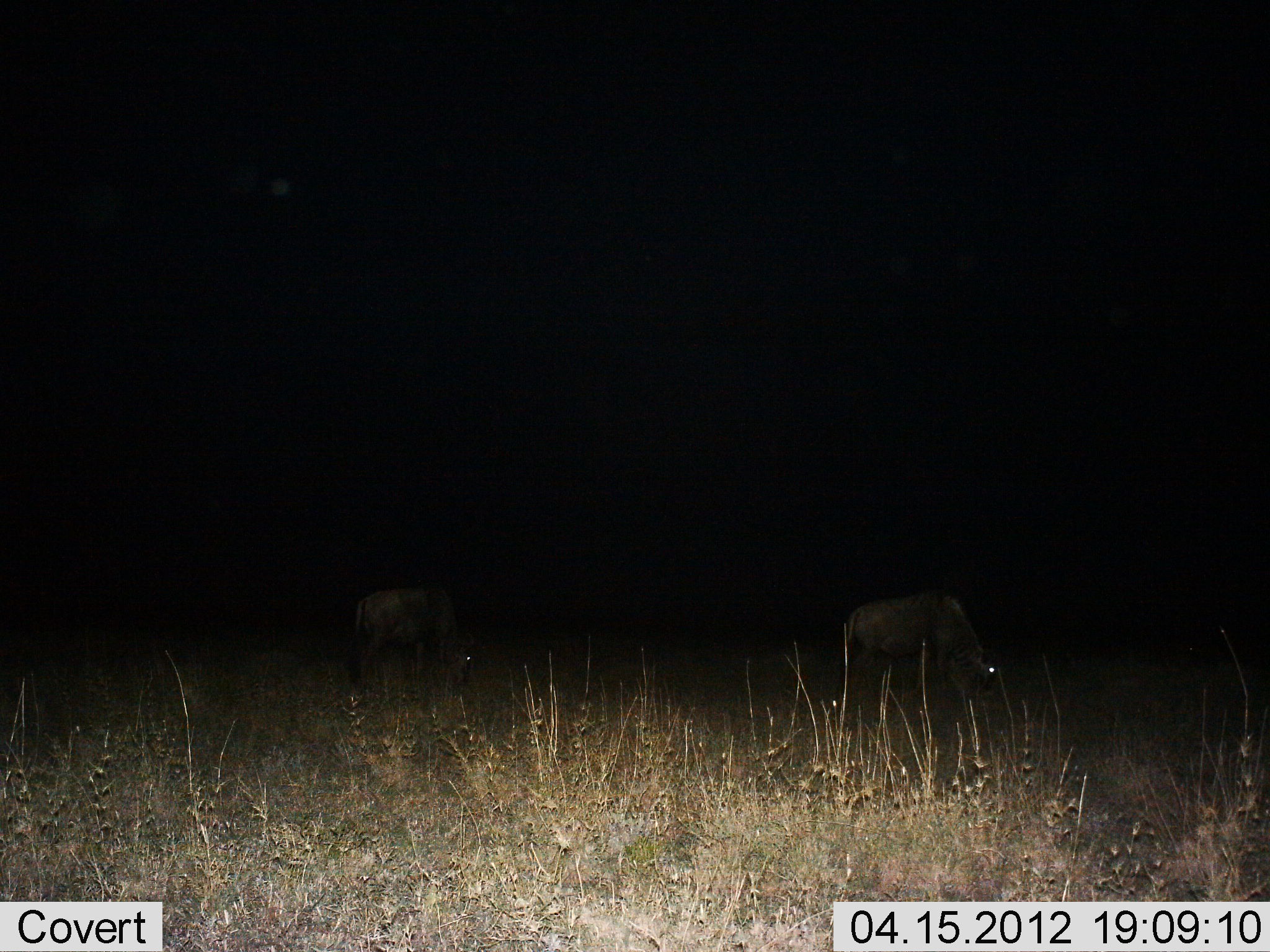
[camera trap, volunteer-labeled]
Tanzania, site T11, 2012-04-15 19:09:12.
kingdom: Animalia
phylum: Chordata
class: Mammalia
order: Artiodactyla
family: Bovidae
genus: Connochaetes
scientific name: Connochaetes taurinus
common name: blue wildebeest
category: wildebeest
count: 2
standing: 8%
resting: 0%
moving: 0%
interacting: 0%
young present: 0%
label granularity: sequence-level